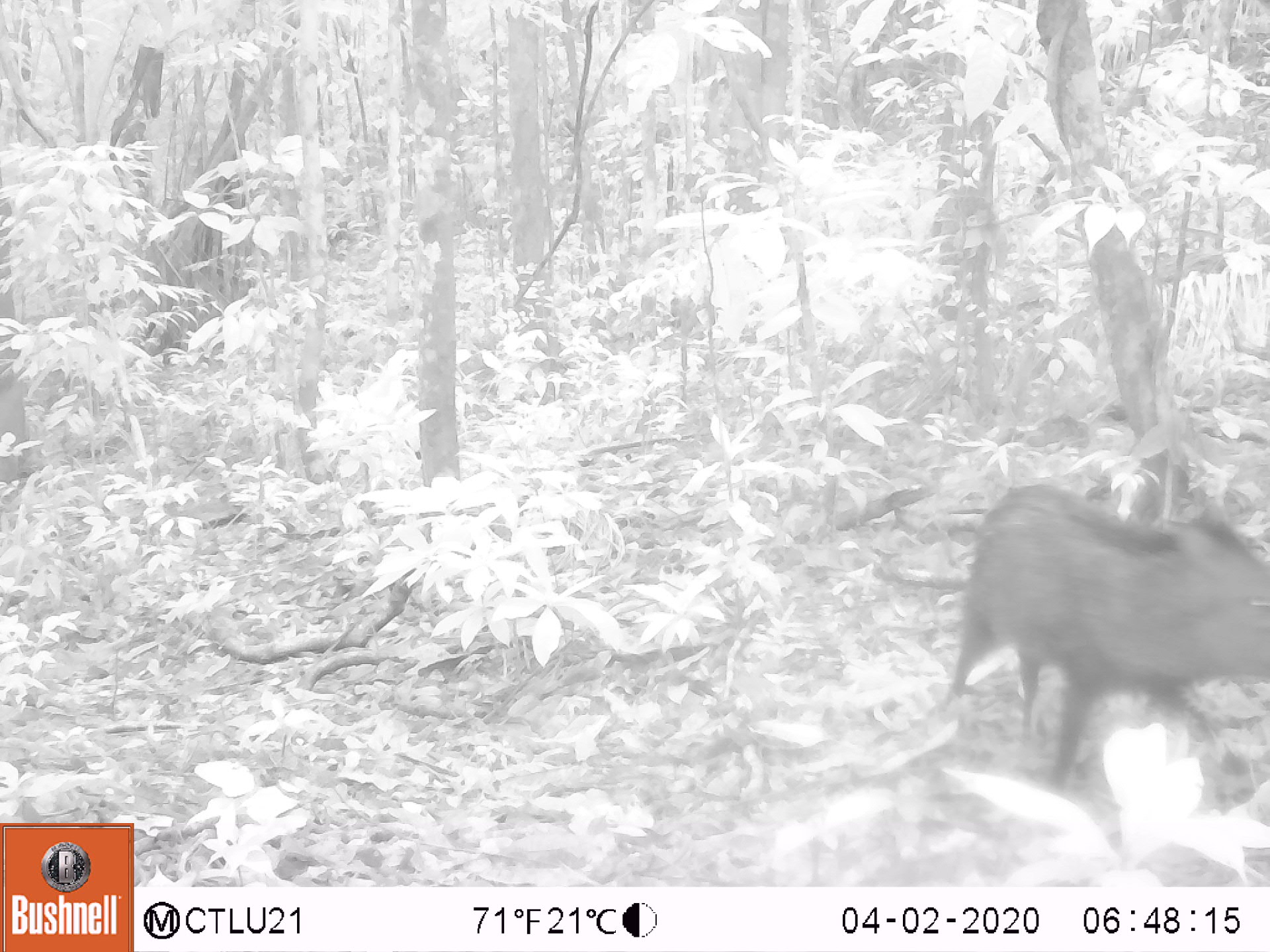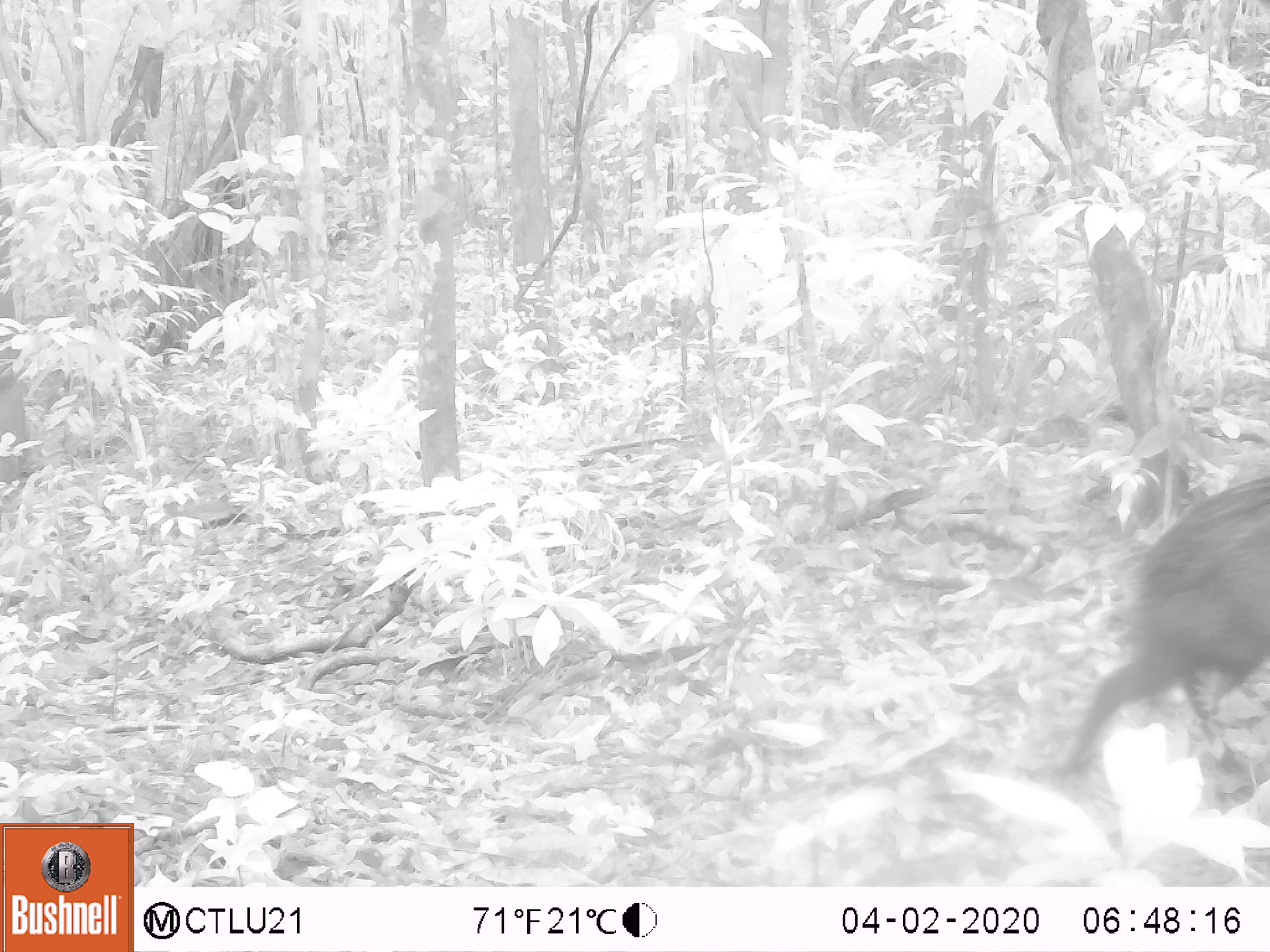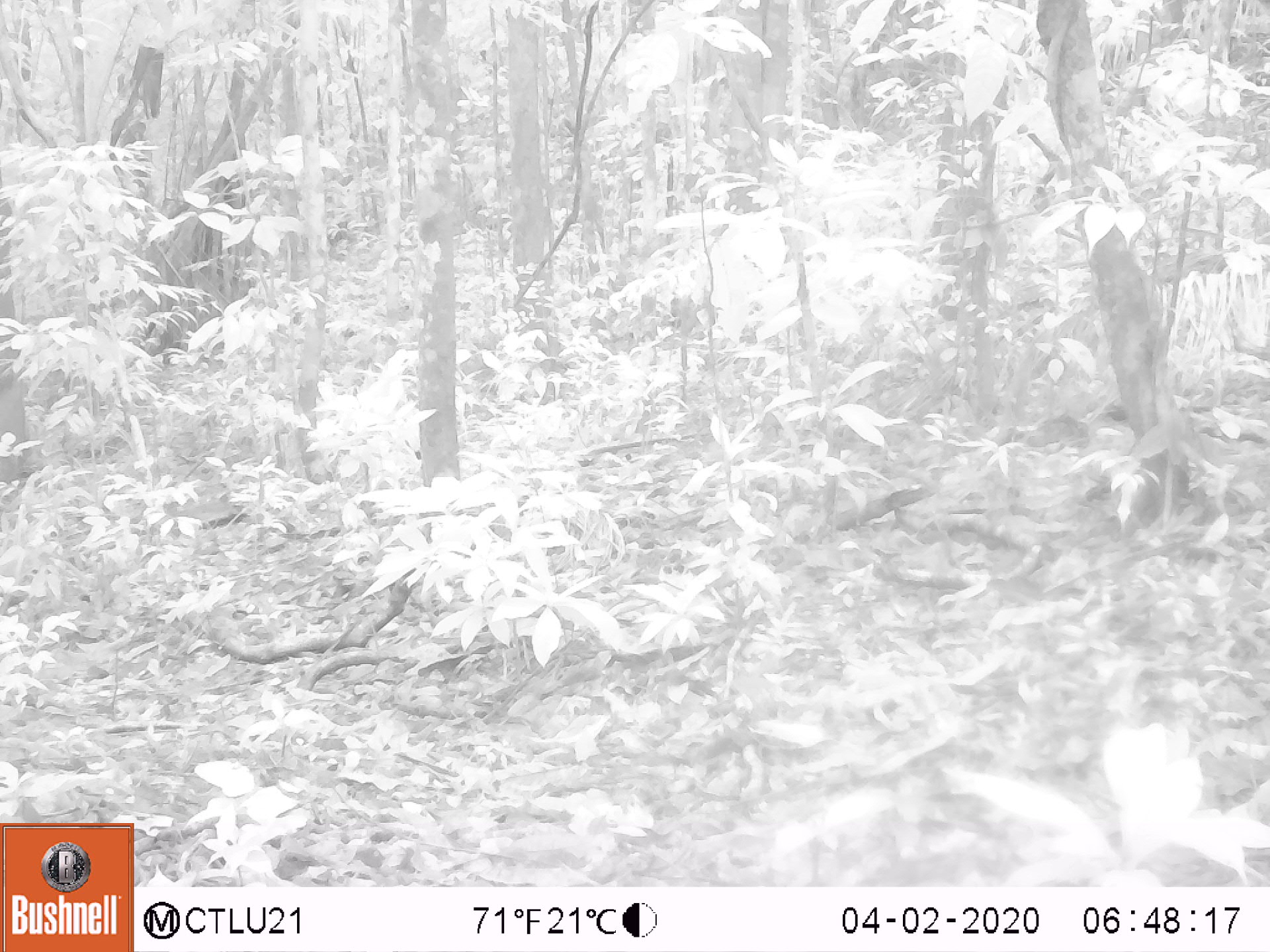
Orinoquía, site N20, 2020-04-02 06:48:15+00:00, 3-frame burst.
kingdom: Animalia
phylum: Chordata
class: Mammalia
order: Artiodactyla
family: Tayassuidae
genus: Pecari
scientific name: Pecari tajacu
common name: collared peccary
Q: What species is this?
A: Collared peccary (Pecari tajacu).